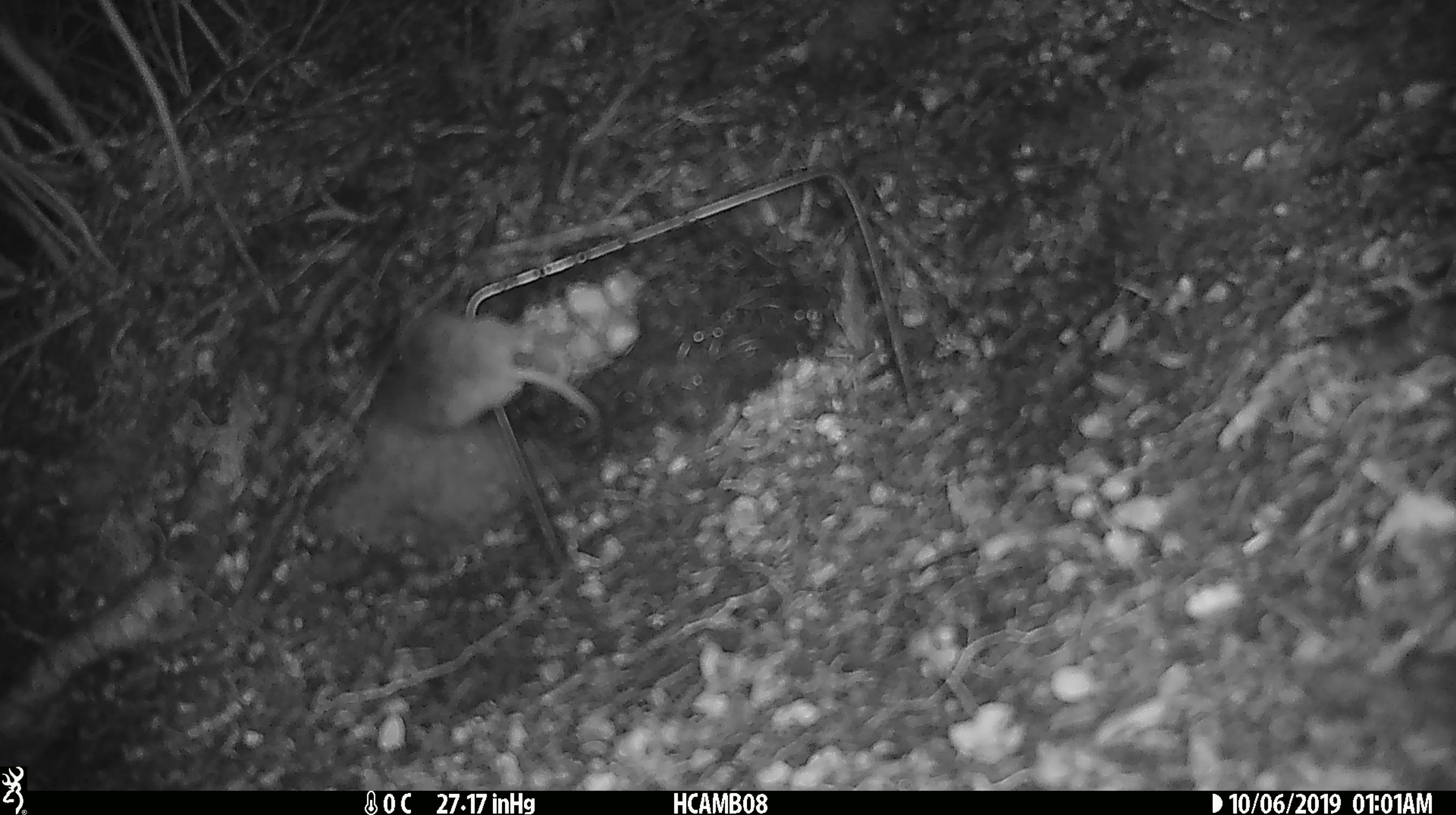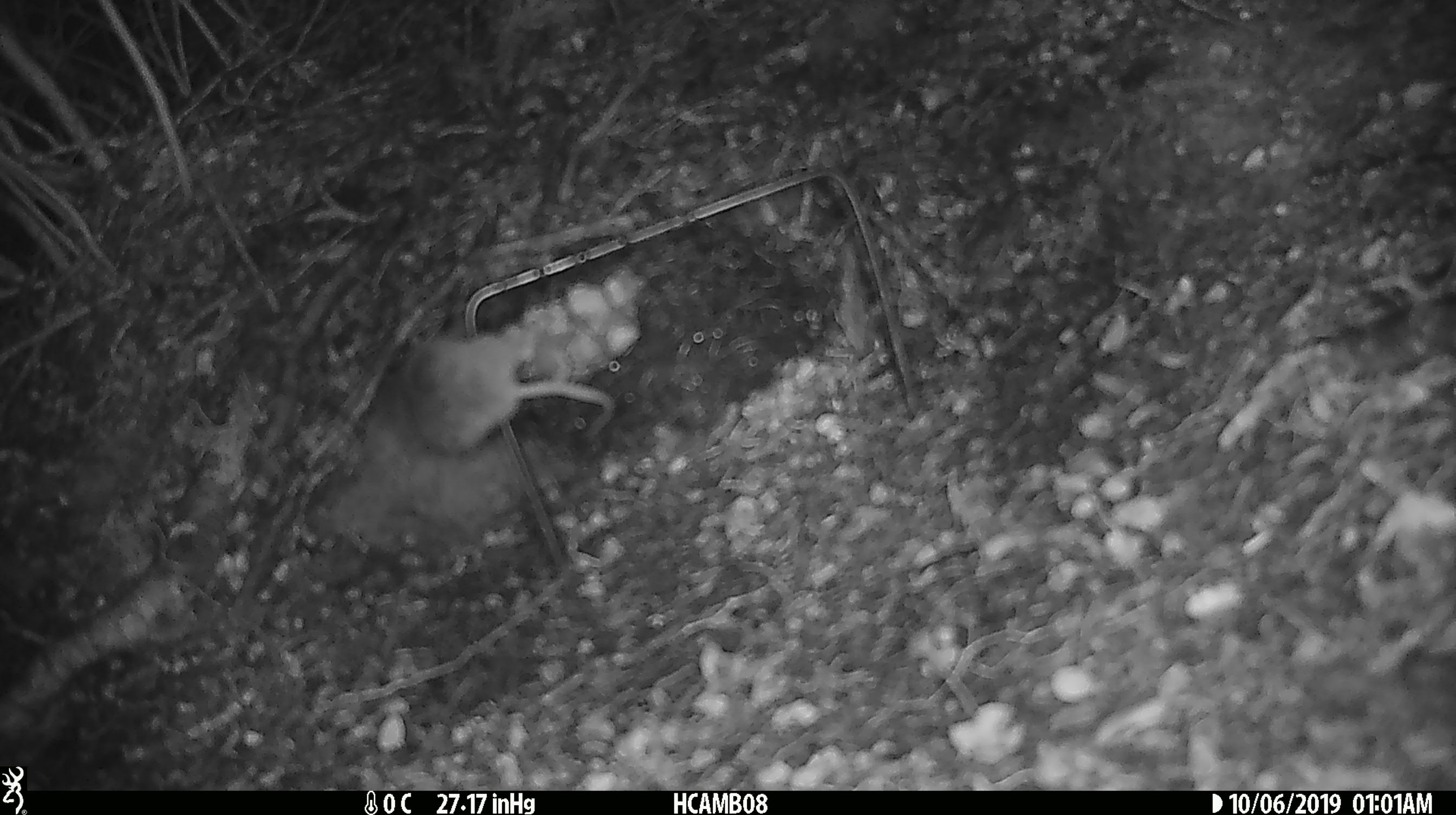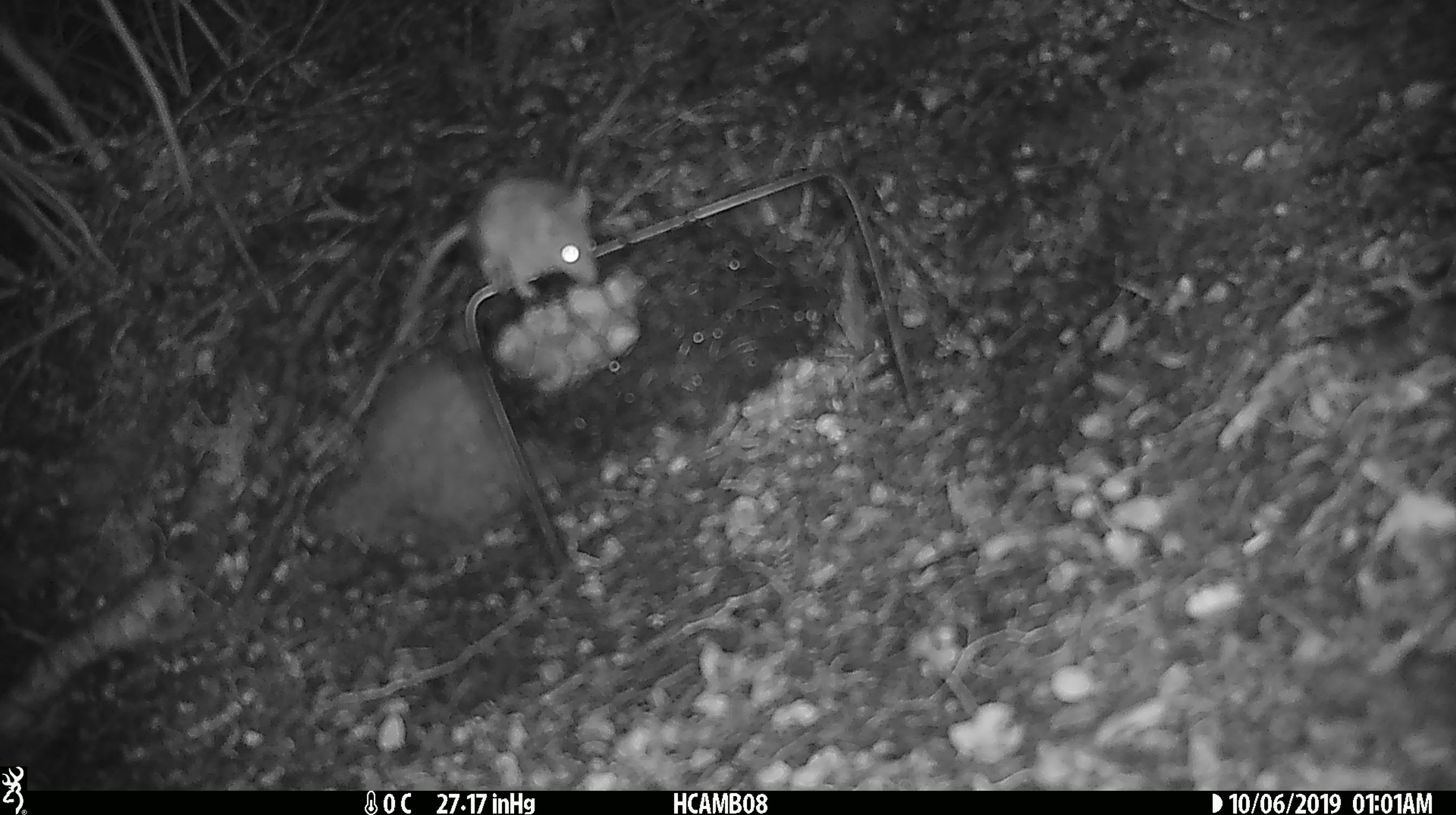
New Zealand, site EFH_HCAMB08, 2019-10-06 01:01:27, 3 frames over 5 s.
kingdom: Animalia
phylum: Chordata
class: Mammalia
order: Rodentia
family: Muridae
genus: Mus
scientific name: Mus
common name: mouse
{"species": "mouse (Mus)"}